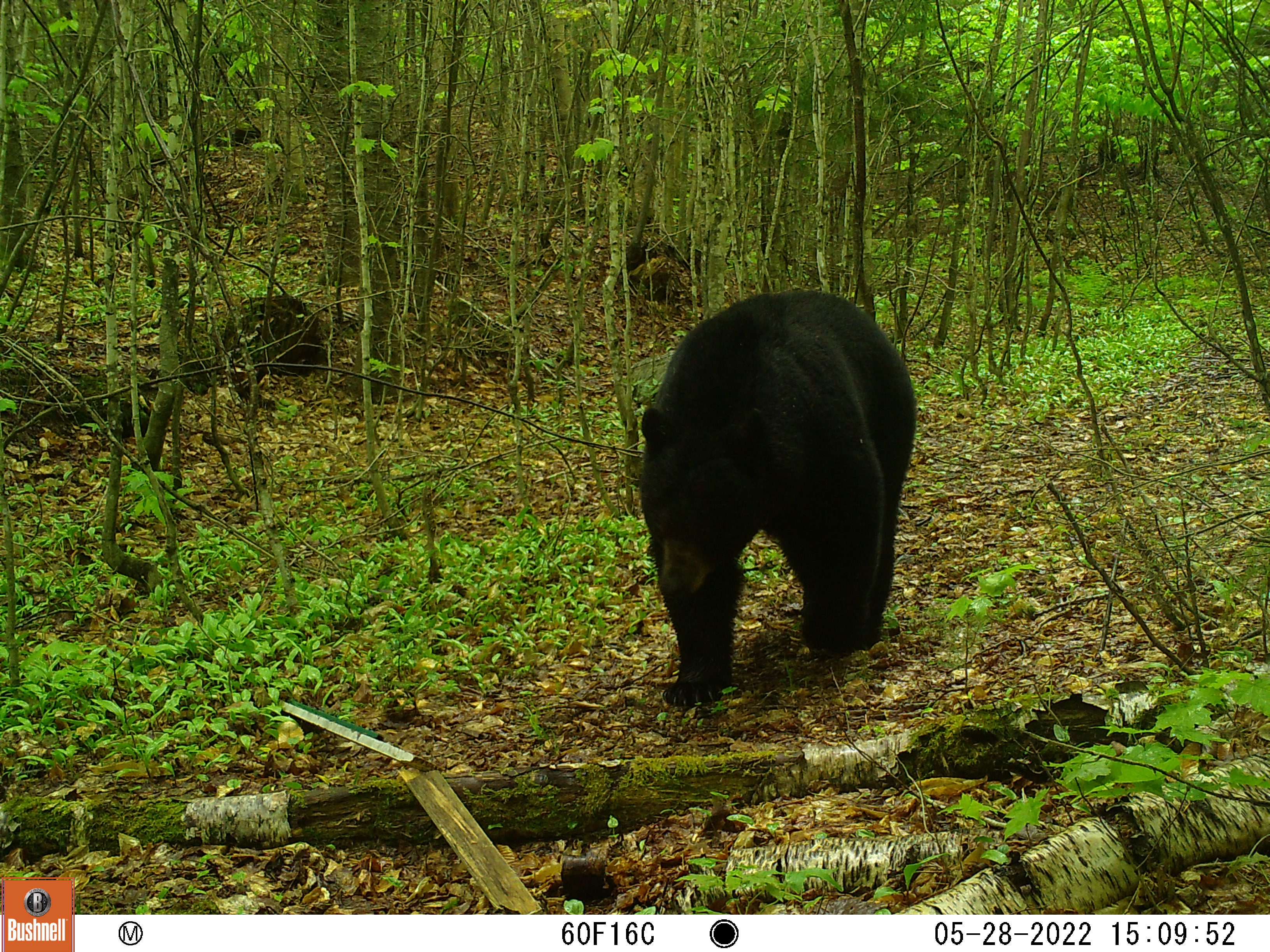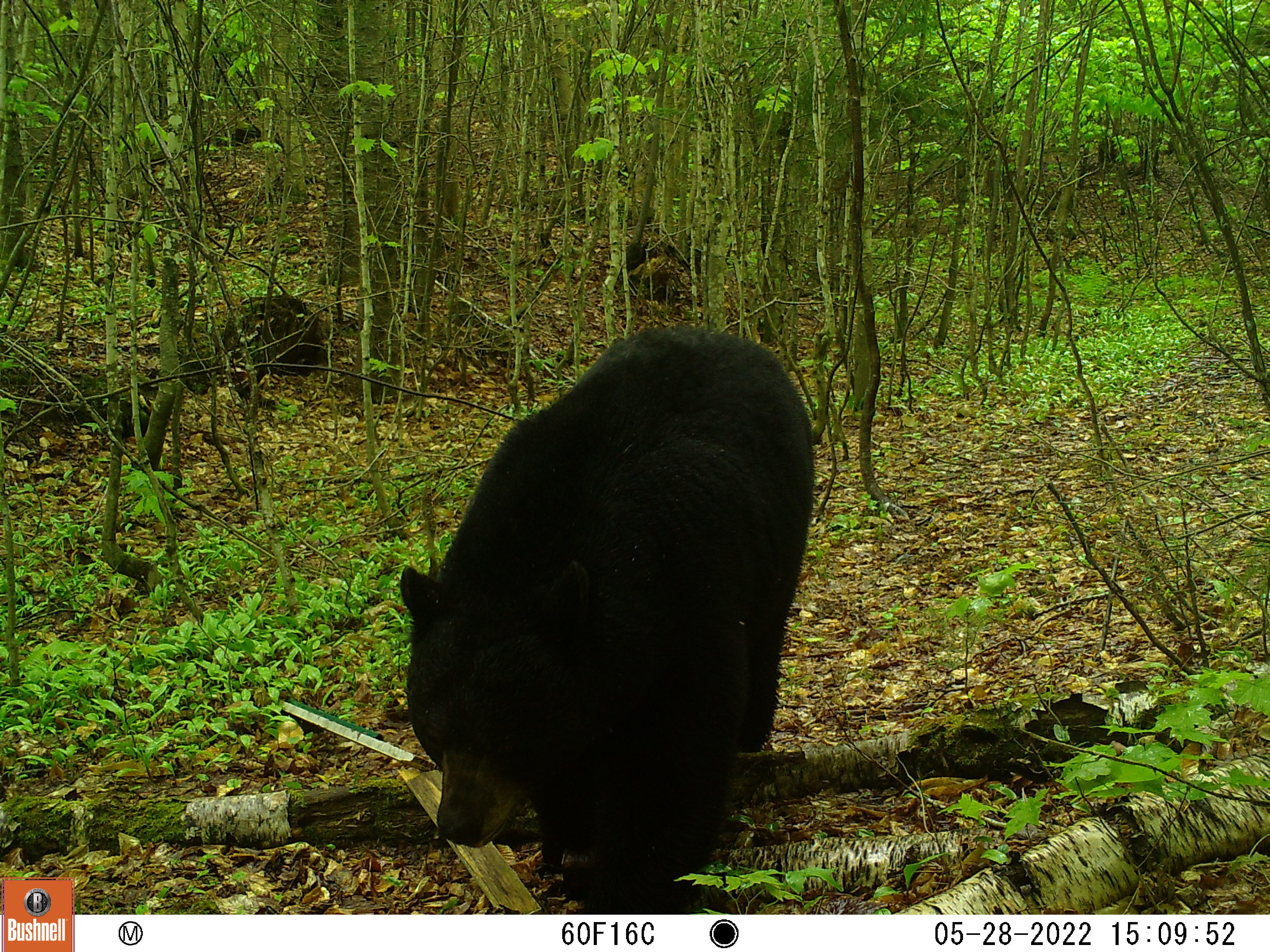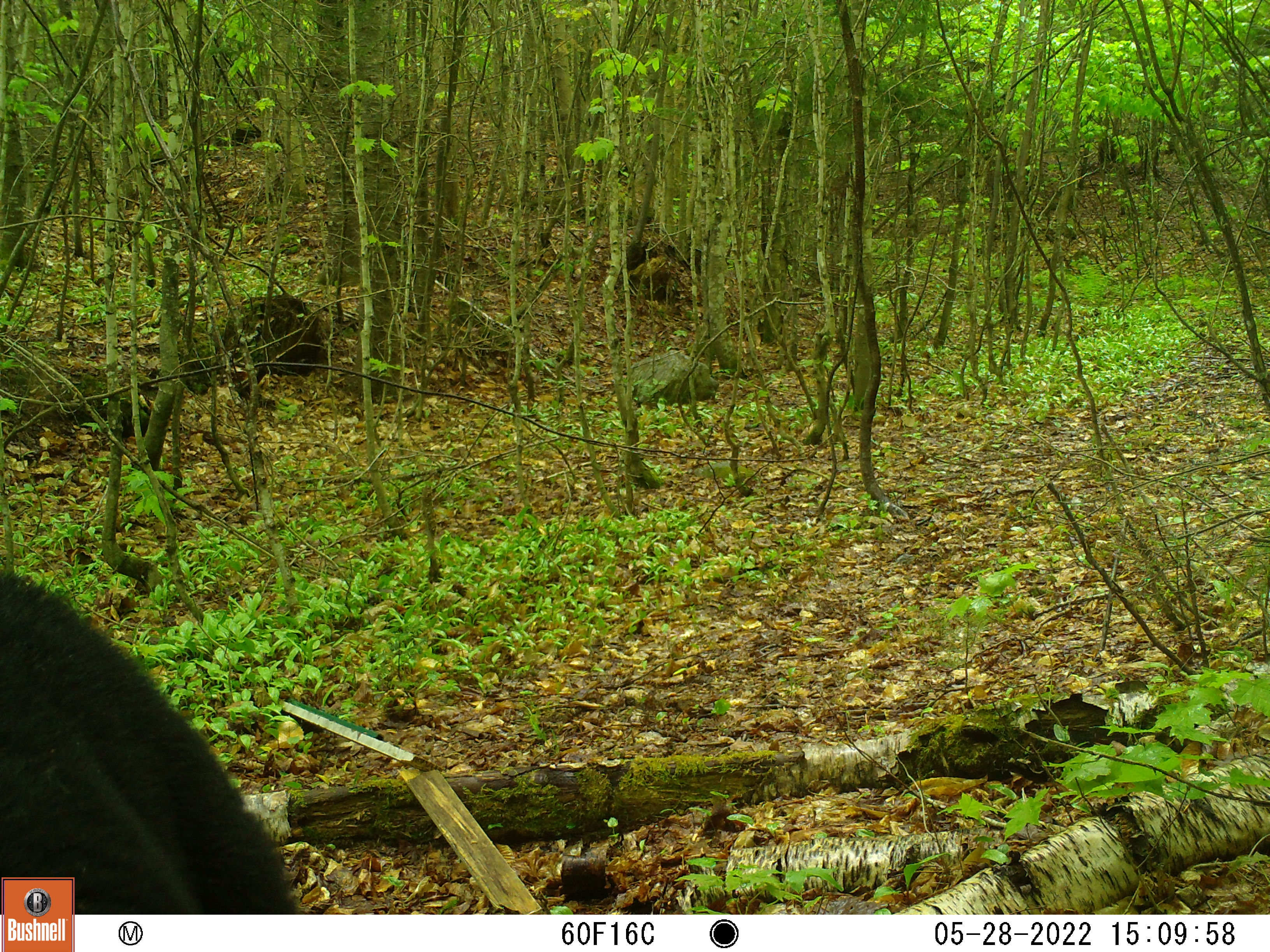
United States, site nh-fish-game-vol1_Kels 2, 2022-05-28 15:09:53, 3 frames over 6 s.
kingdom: Animalia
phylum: Chordata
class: Mammalia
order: Carnivora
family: Ursidae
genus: Ursus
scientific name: Ursus americanus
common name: black bear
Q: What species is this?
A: Black bear (Ursus americanus).